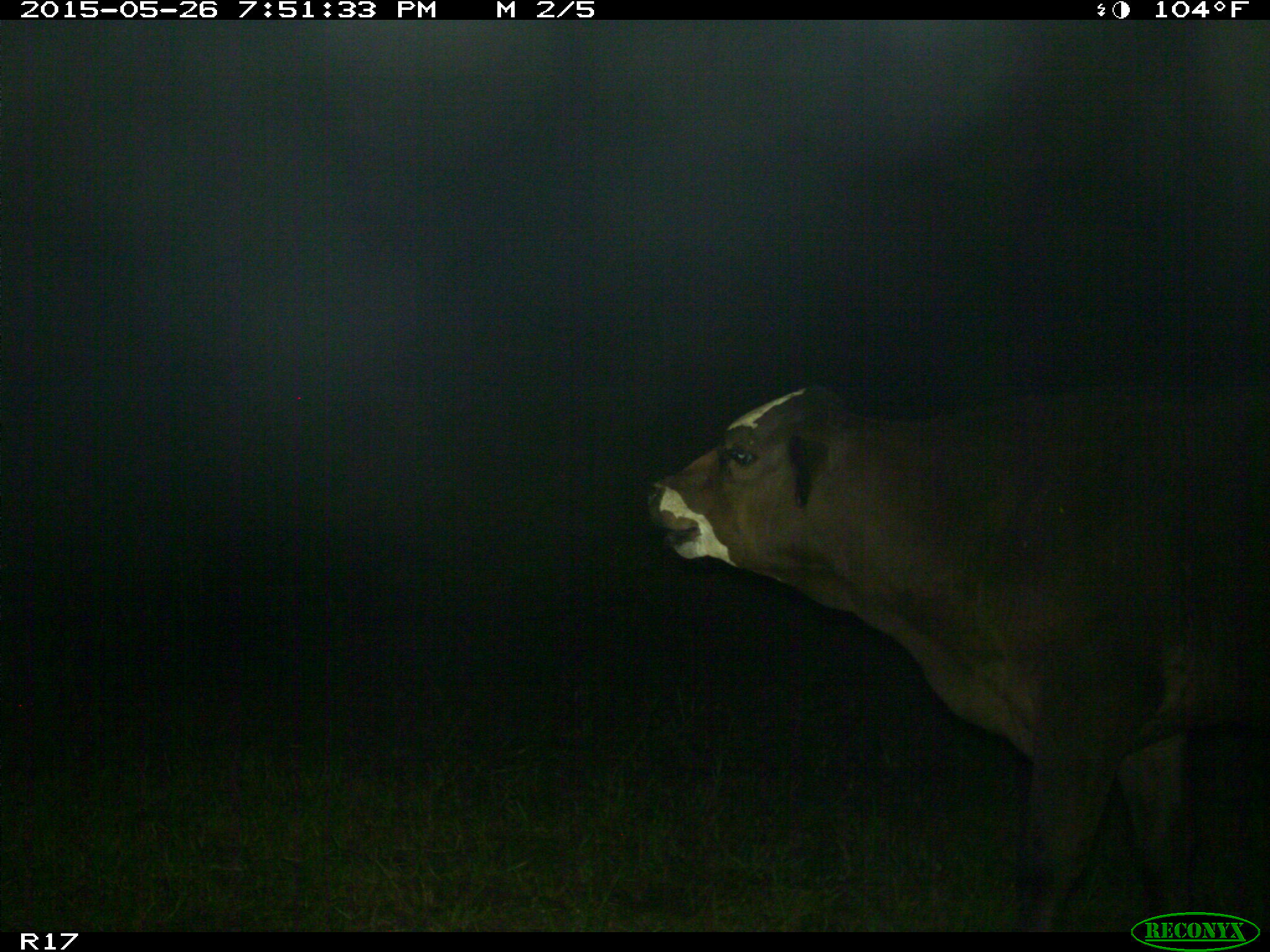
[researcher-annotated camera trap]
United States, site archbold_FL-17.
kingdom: Animalia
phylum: Chordata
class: Mammalia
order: Artiodactyla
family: Bovidae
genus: Bos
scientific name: Bos taurus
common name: domestic cow